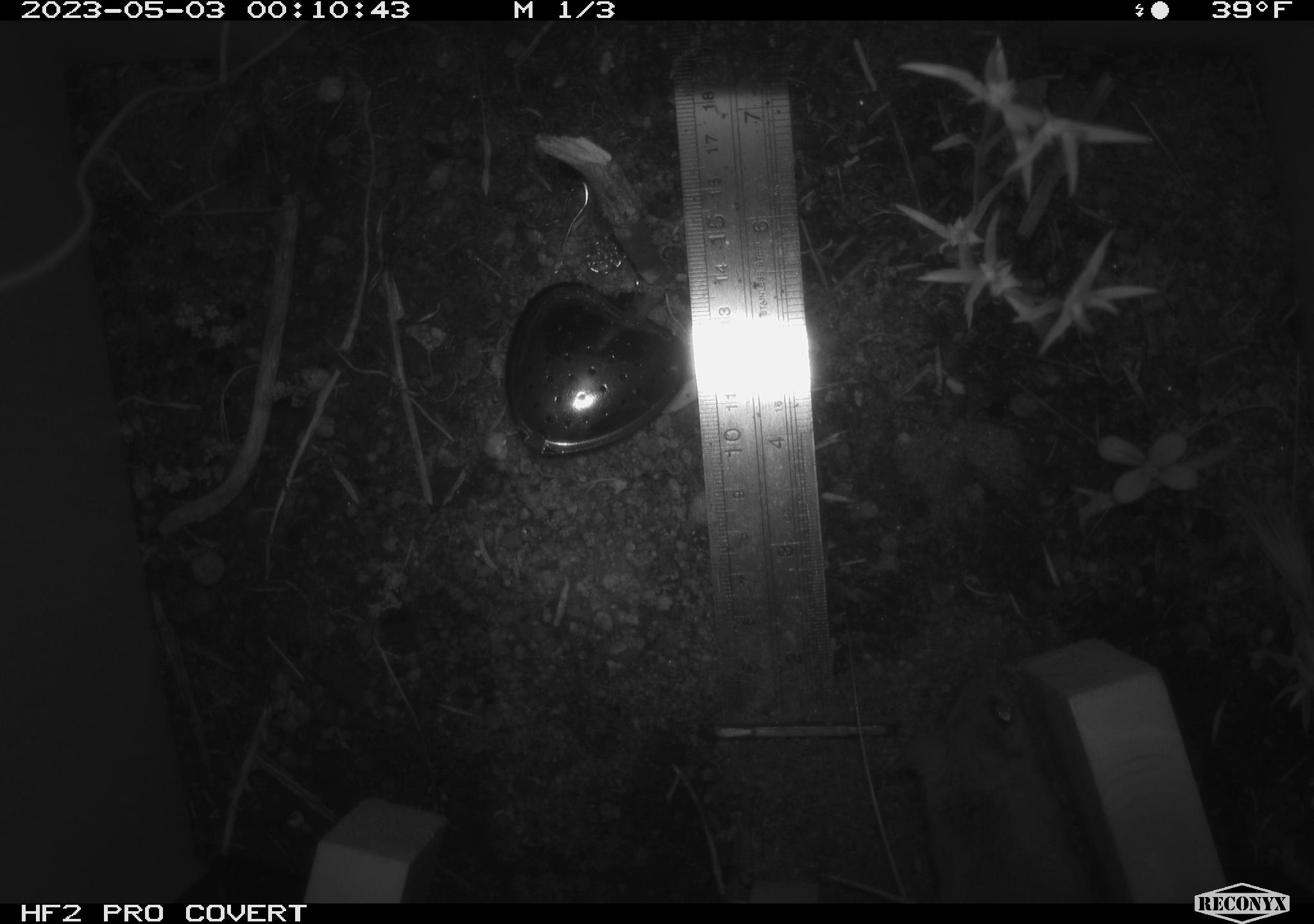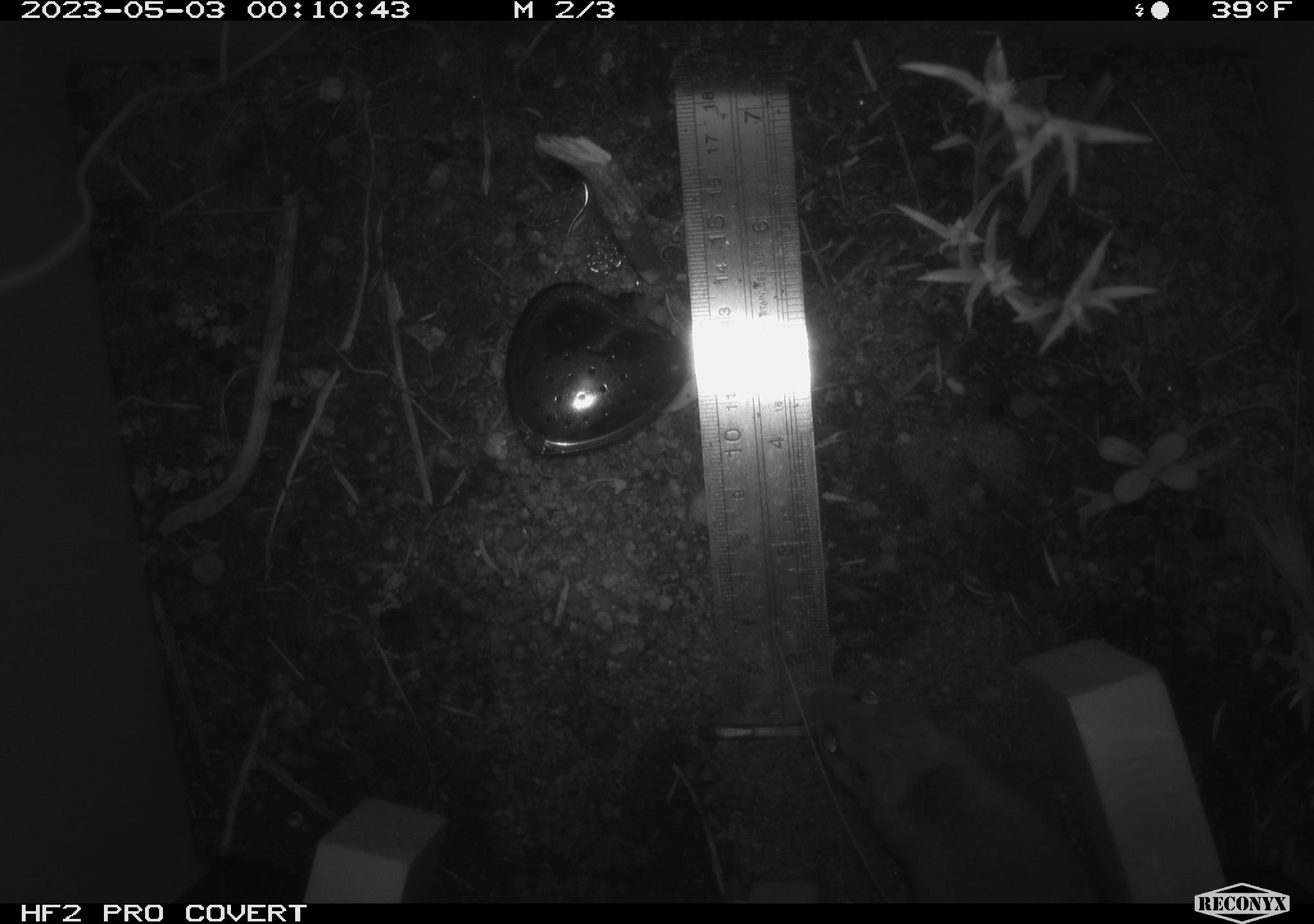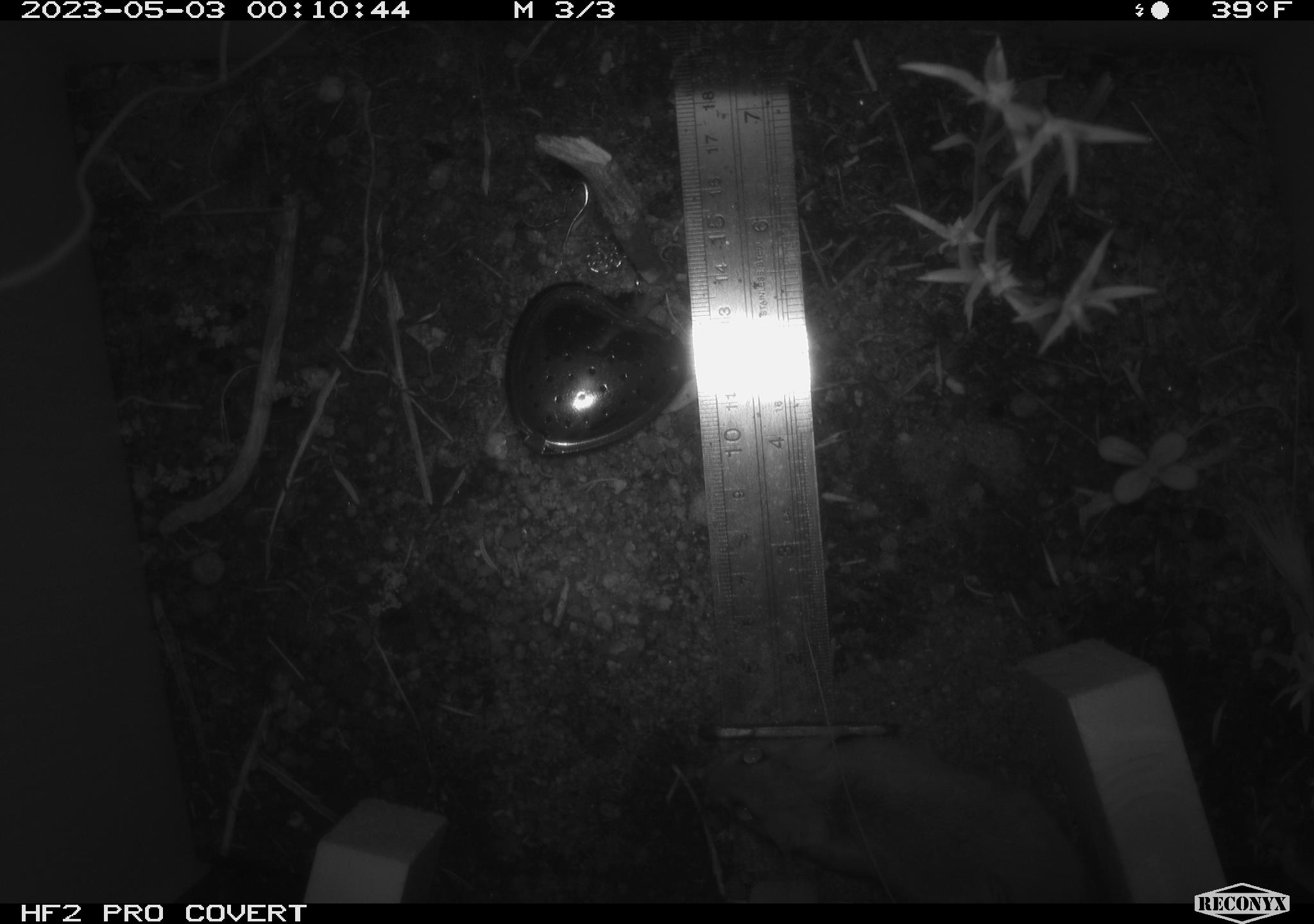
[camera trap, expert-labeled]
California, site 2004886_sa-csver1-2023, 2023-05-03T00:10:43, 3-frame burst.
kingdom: Animalia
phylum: Chordata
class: Mammalia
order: Rodentia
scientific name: Rodentia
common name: mouse species